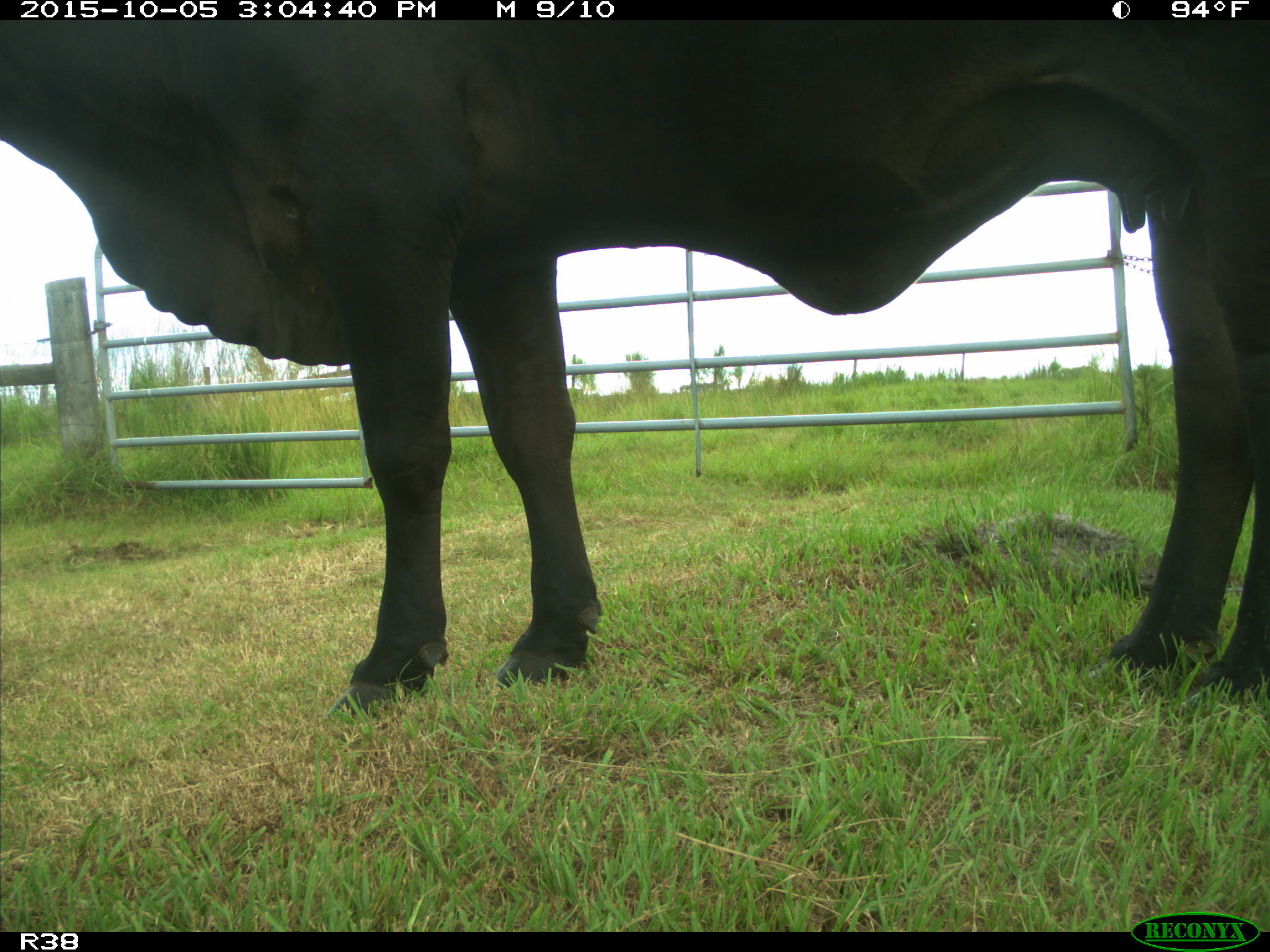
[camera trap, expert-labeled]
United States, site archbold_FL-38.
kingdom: Animalia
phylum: Chordata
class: Mammalia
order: Artiodactyla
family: Bovidae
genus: Bos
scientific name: Bos taurus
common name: domestic cow